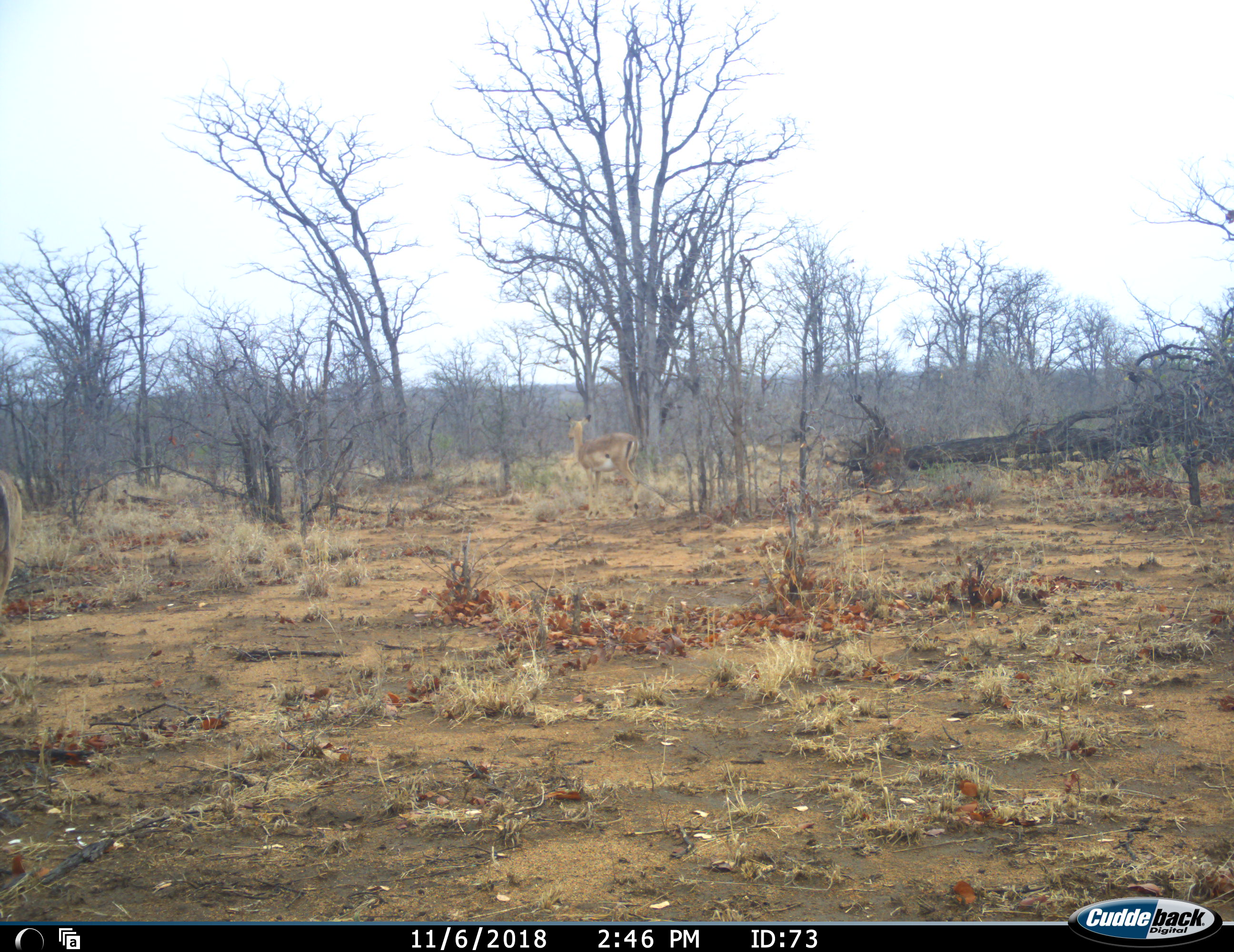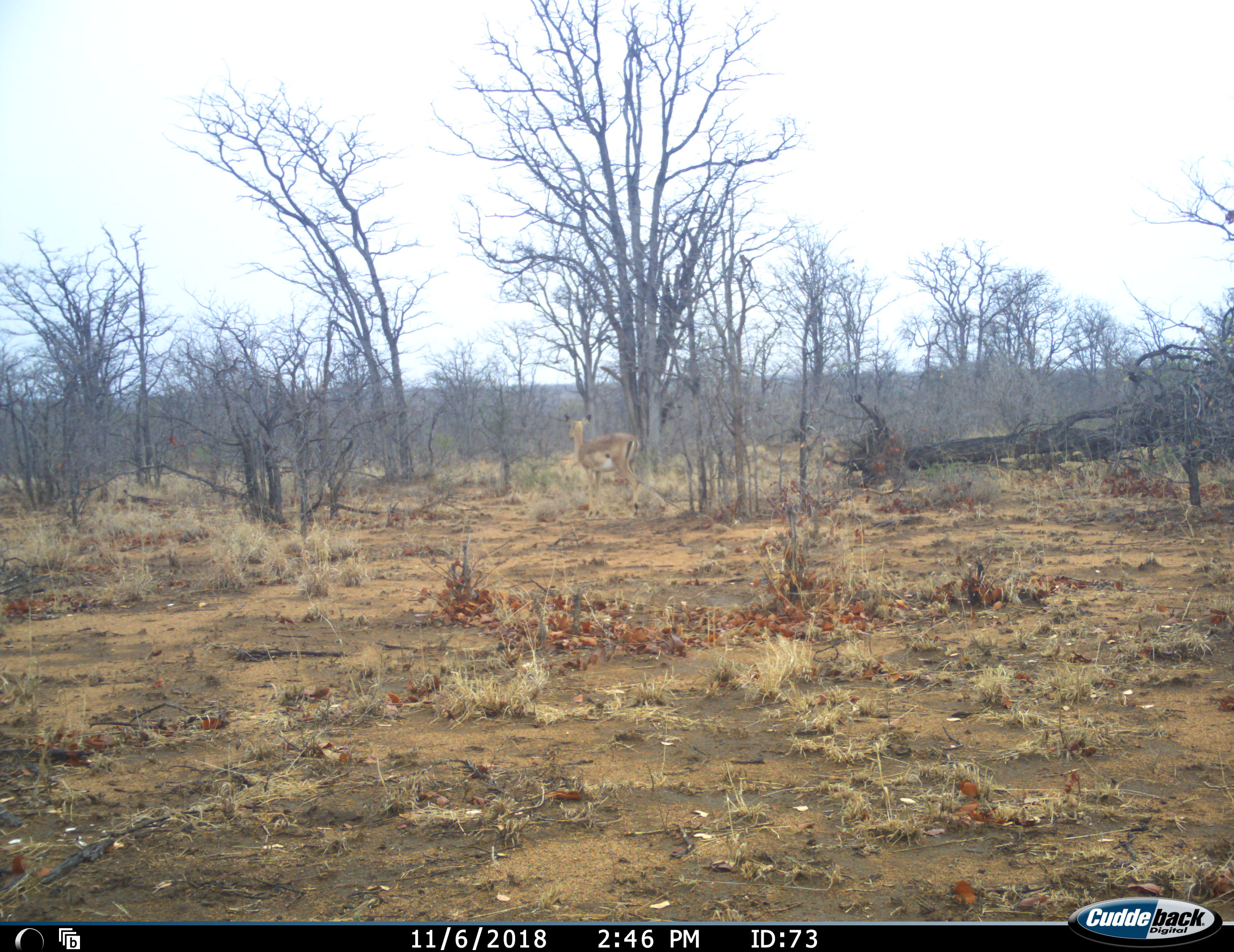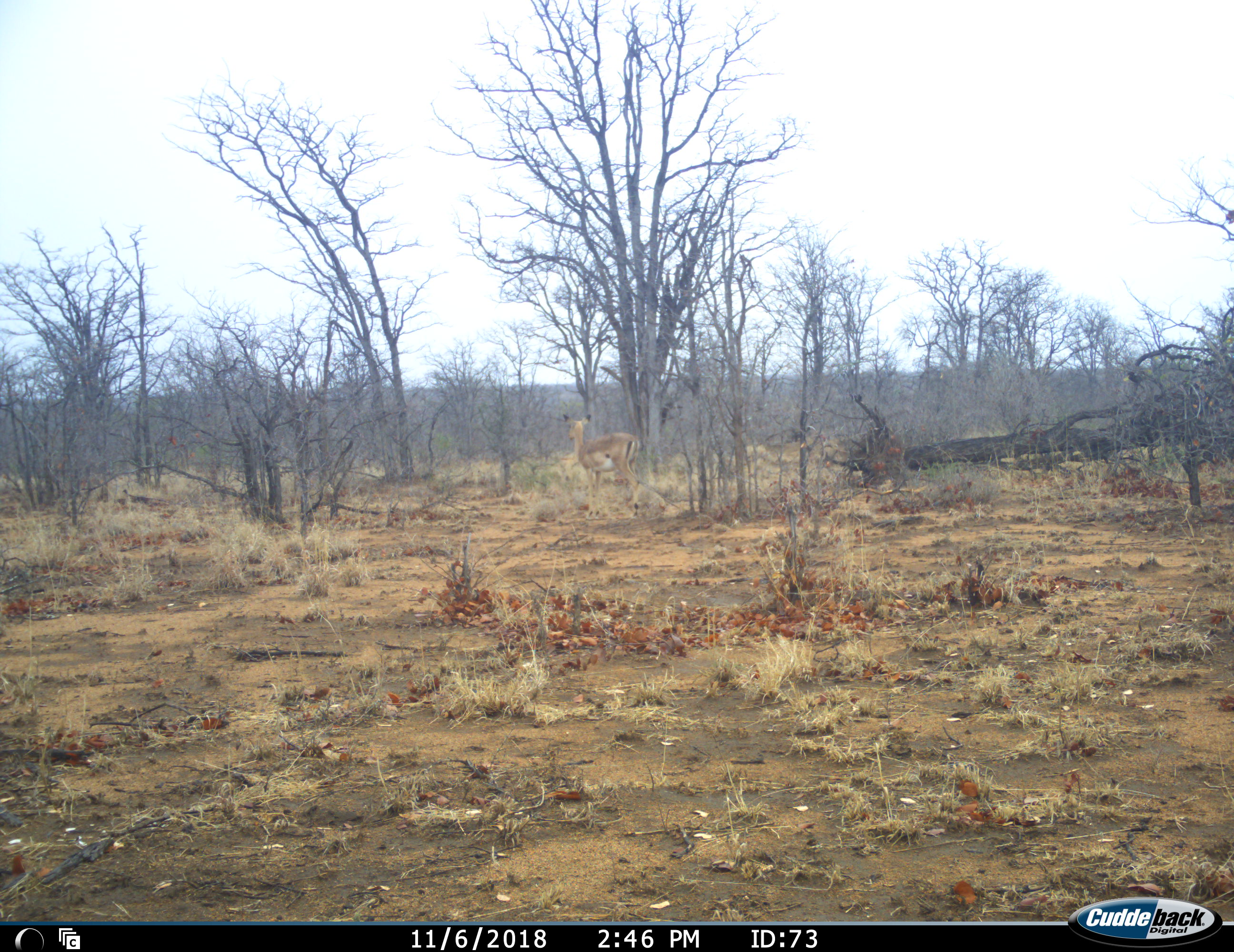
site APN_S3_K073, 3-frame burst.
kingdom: Animalia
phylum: Chordata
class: Mammalia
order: Artiodactyla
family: Bovidae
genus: Aepyceros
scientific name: Aepyceros melampus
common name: impala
Impala (Aepyceros melampus), count 1. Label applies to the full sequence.